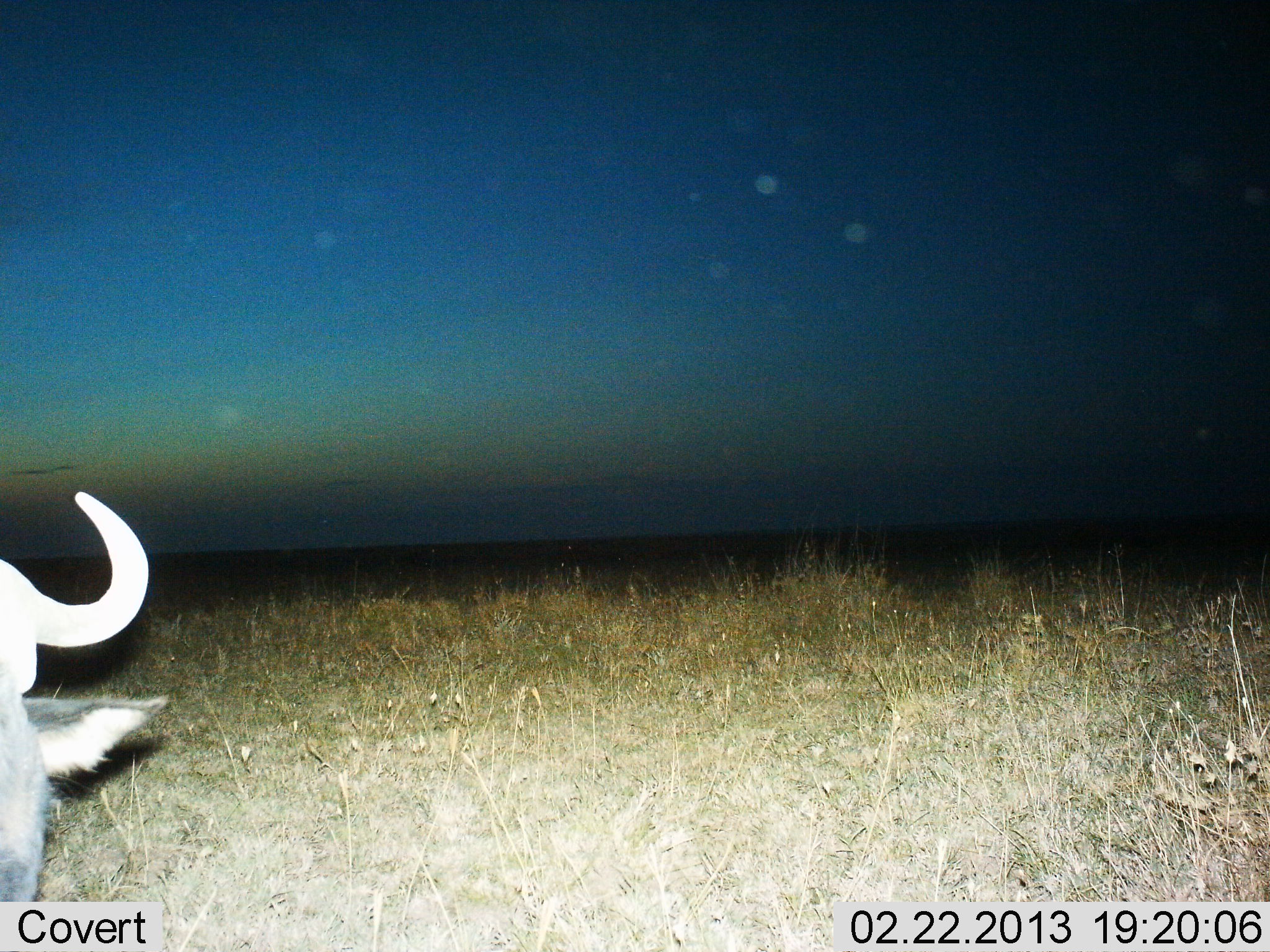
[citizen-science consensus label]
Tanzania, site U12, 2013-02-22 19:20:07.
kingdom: Animalia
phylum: Chordata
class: Mammalia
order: Artiodactyla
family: Bovidae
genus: Connochaetes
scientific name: Connochaetes taurinus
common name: blue wildebeest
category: wildebeest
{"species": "wildebeest (blue wildebeest) (Connochaetes taurinus)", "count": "1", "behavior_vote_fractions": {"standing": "73%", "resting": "4%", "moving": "8%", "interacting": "0%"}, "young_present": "0%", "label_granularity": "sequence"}